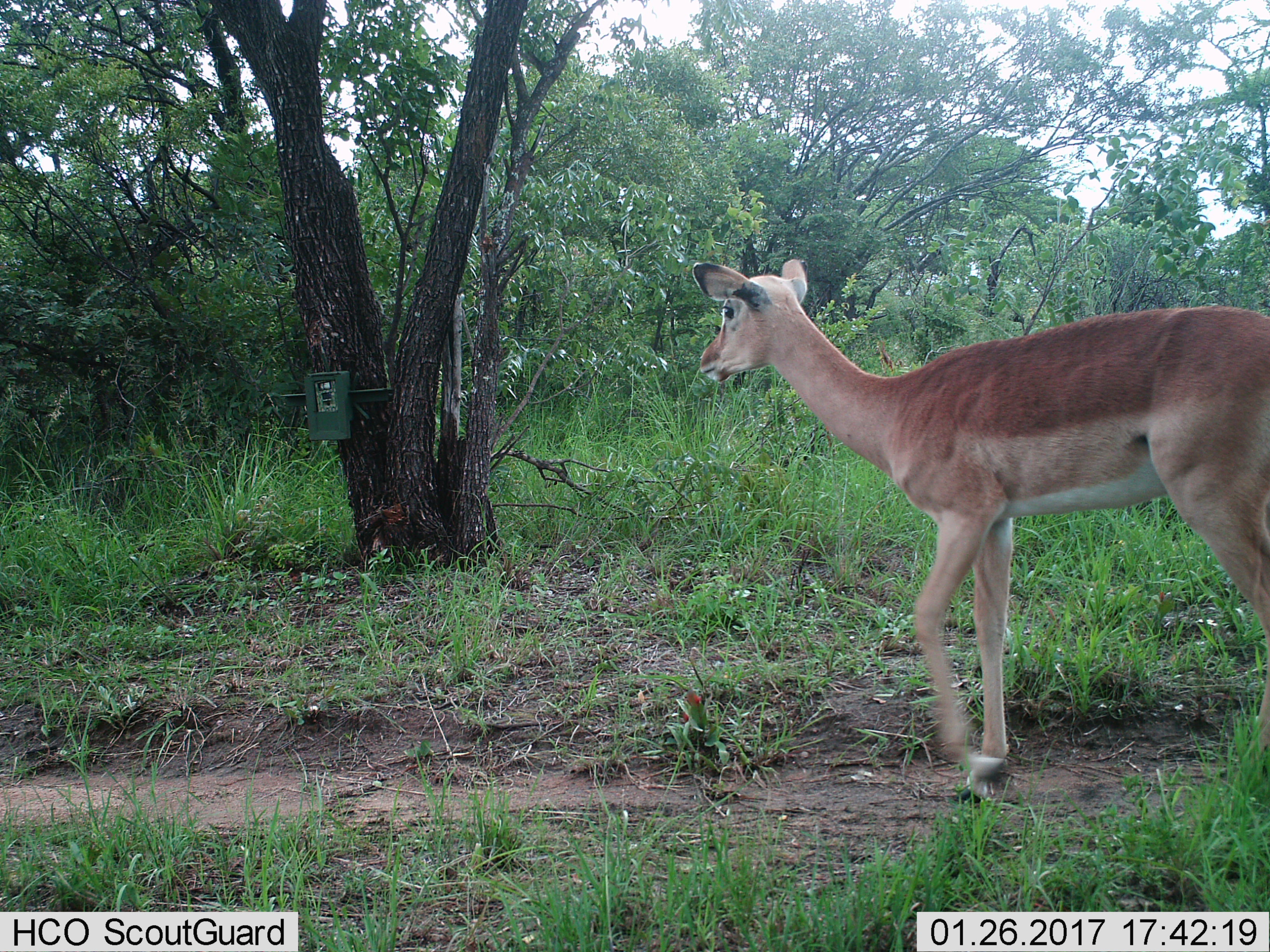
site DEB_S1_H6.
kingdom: Animalia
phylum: Chordata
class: Mammalia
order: Artiodactyla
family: Bovidae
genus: Aepyceros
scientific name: Aepyceros melampus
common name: impala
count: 1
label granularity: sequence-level